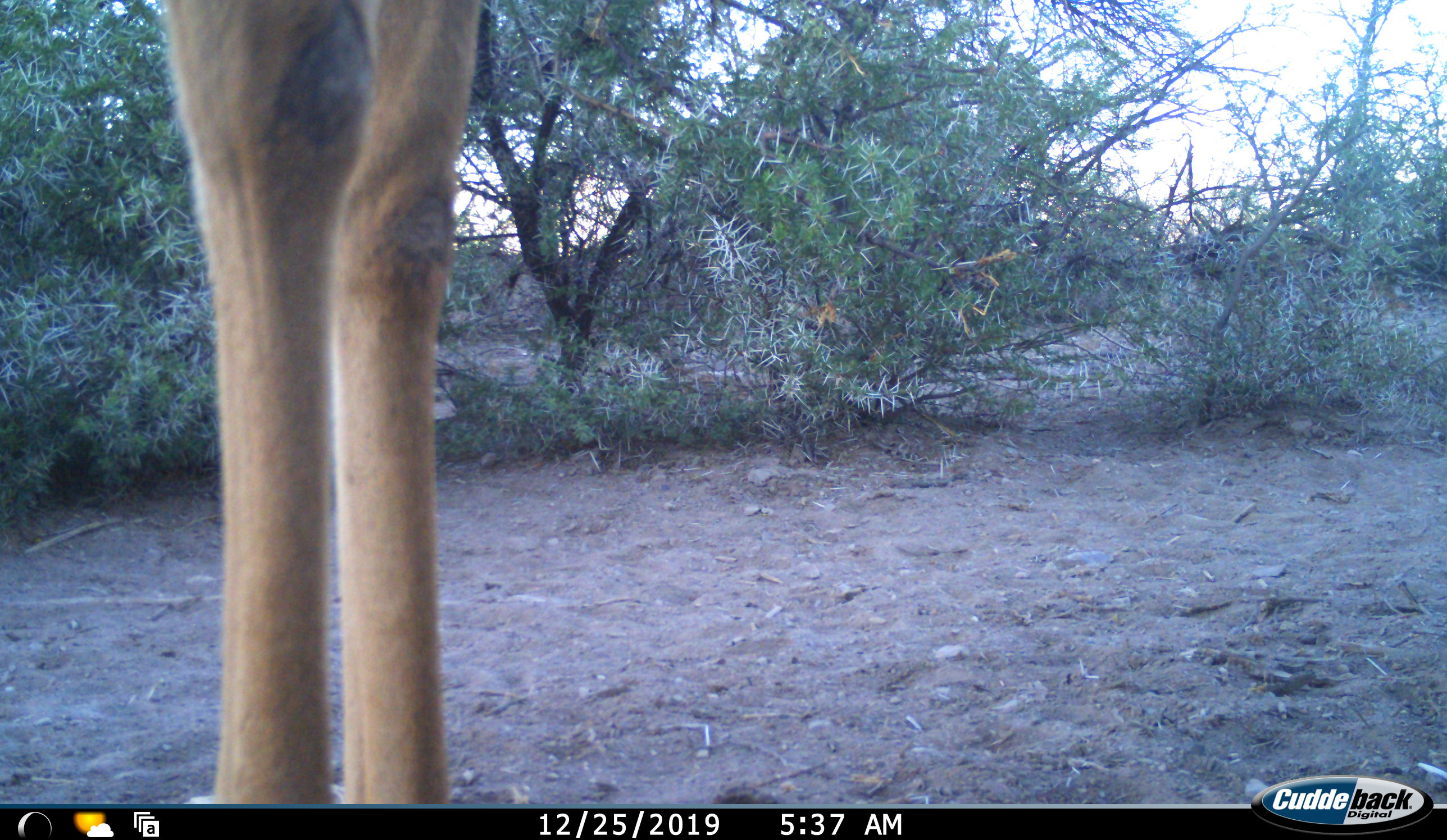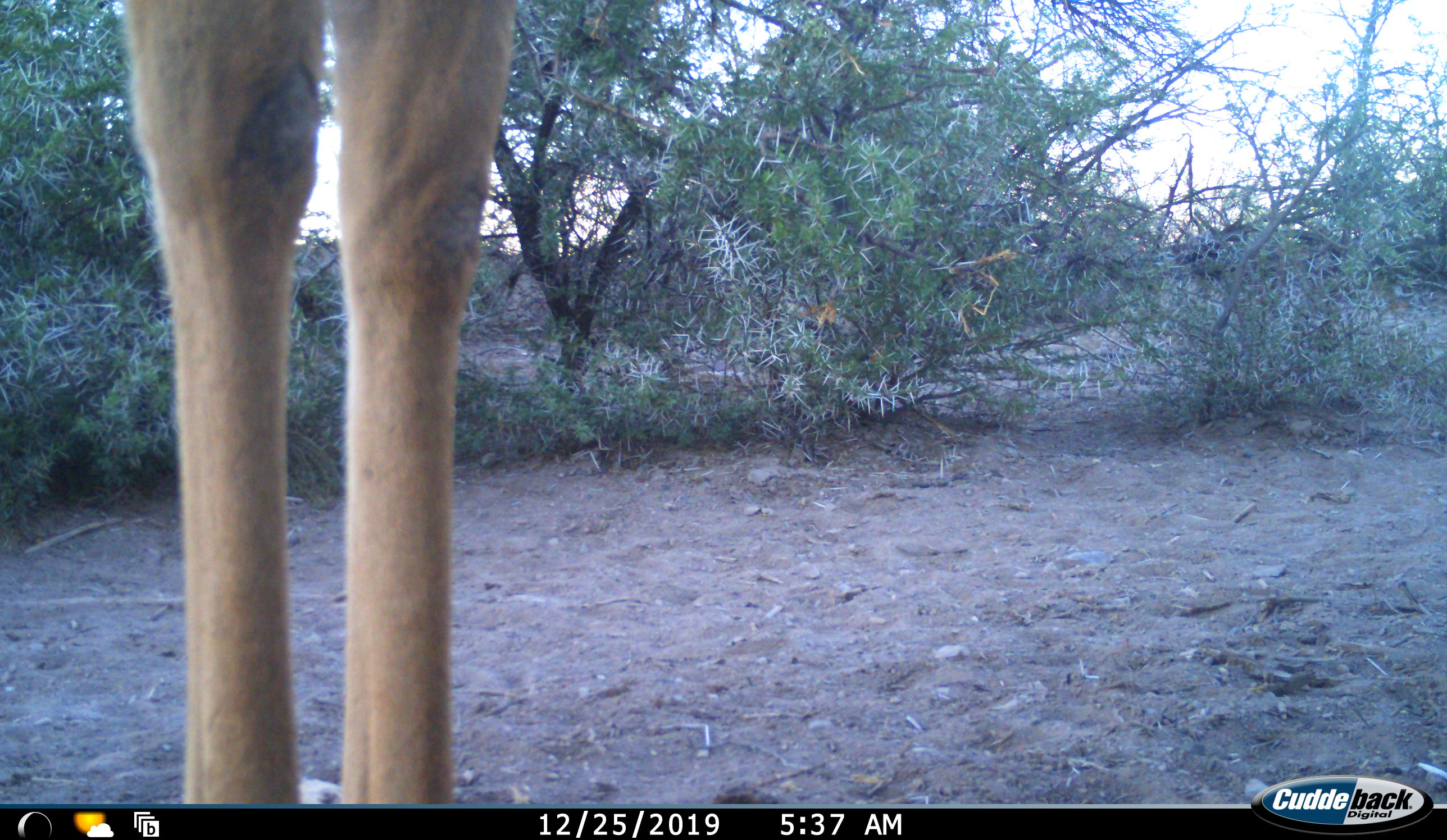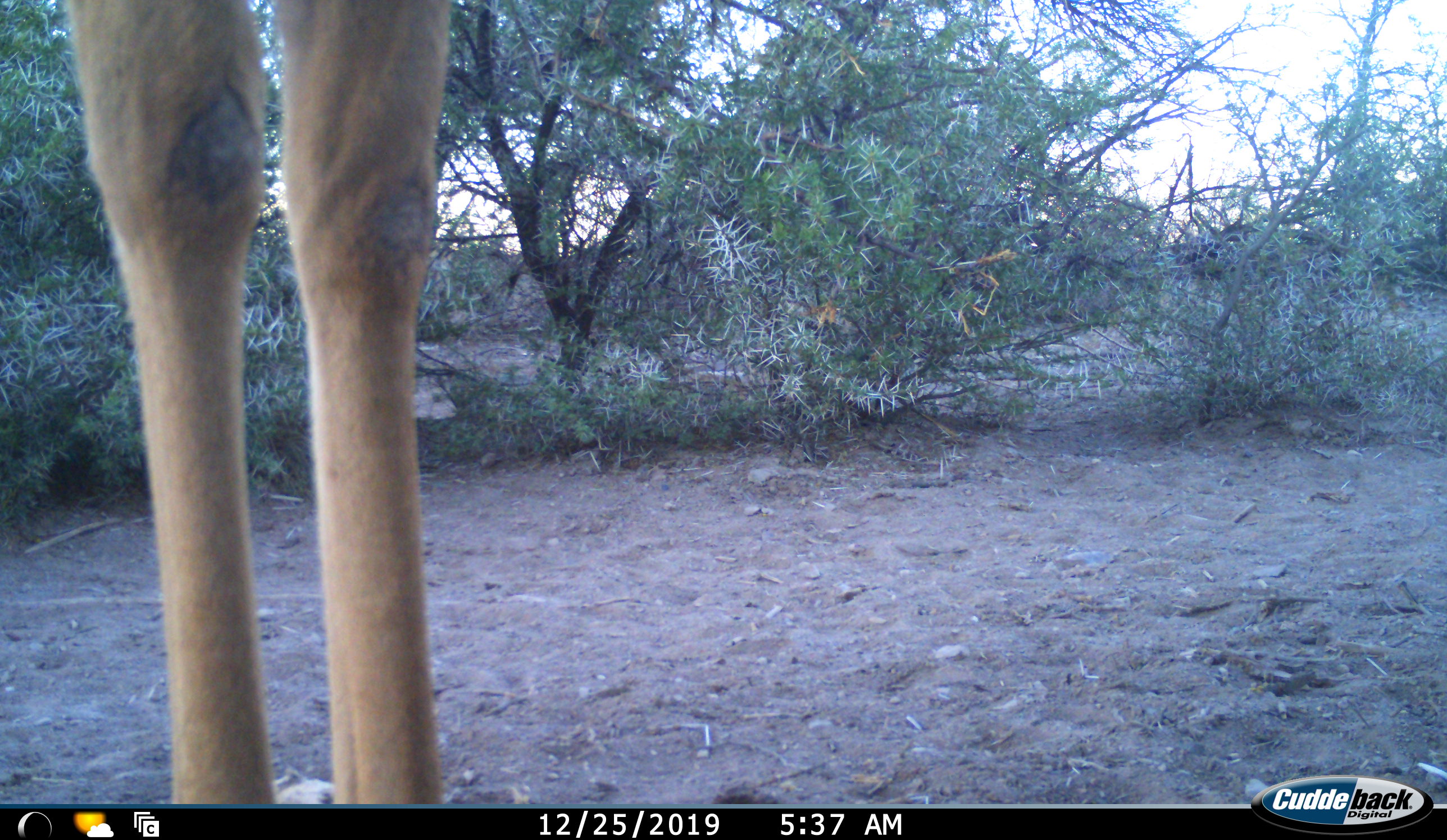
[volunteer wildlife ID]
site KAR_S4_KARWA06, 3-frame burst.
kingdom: Animalia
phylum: Chordata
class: Mammalia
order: Artiodactyla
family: Bovidae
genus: Tragelaphus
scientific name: Tragelaphus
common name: kudu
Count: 1.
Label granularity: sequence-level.